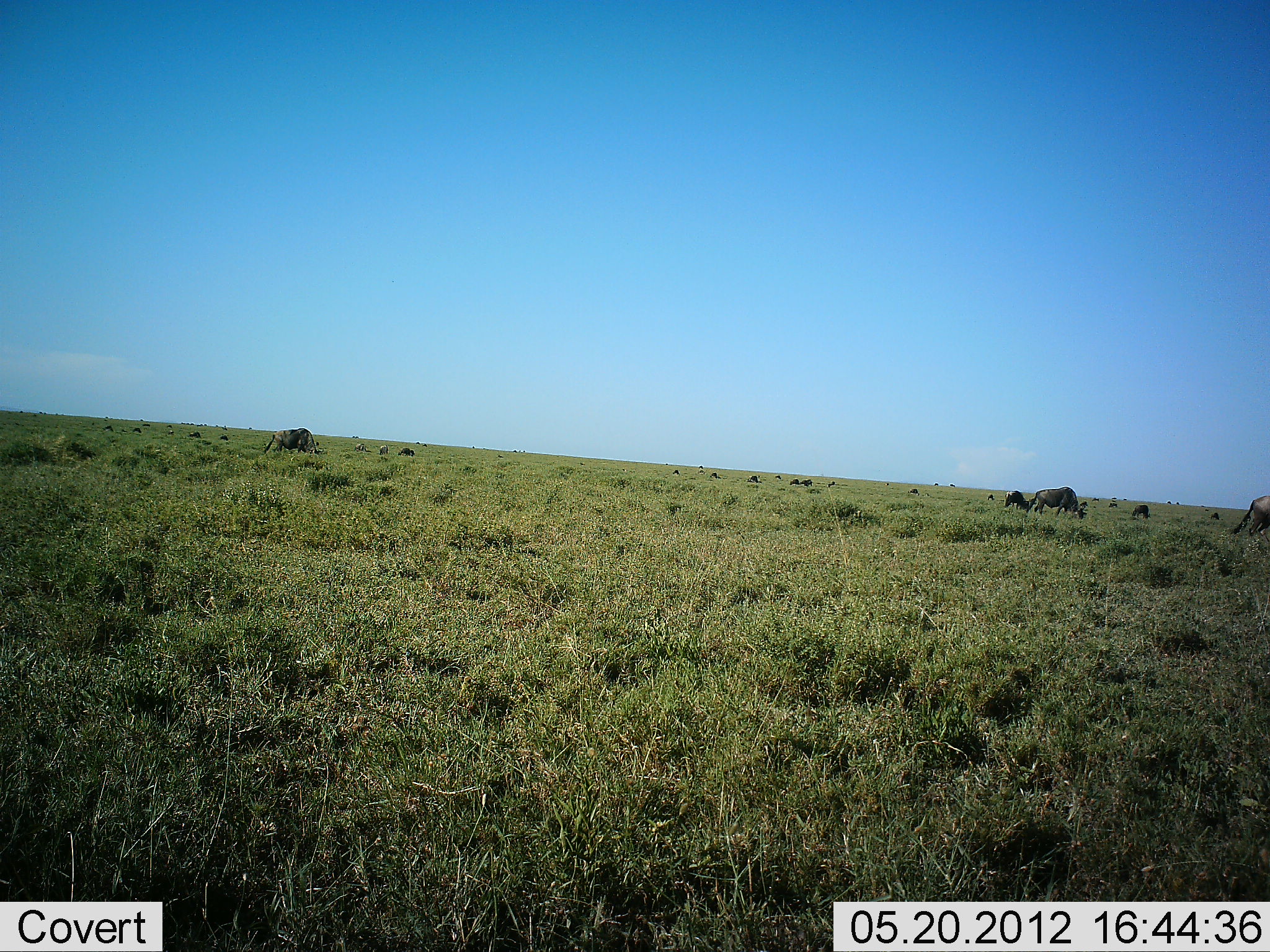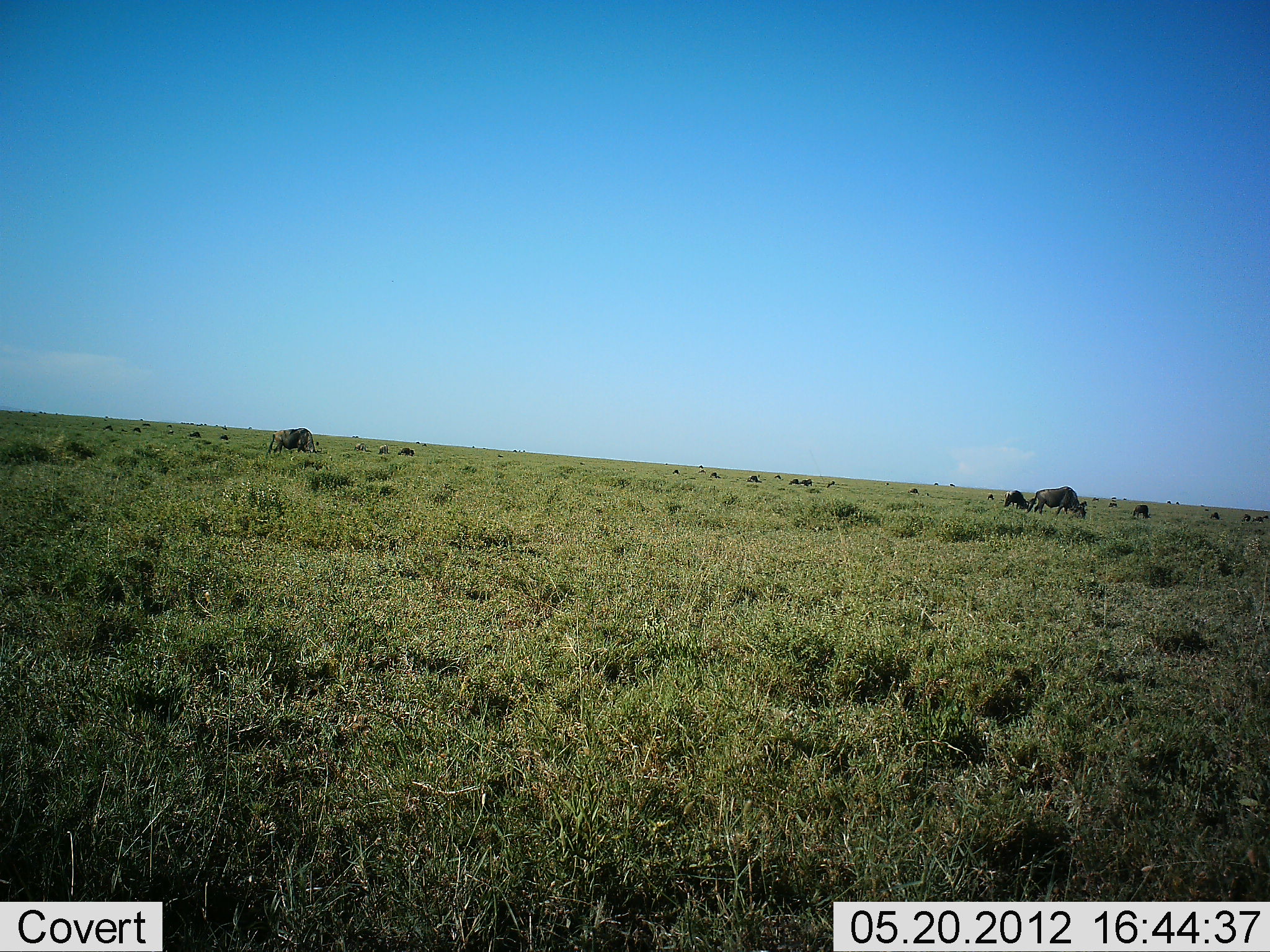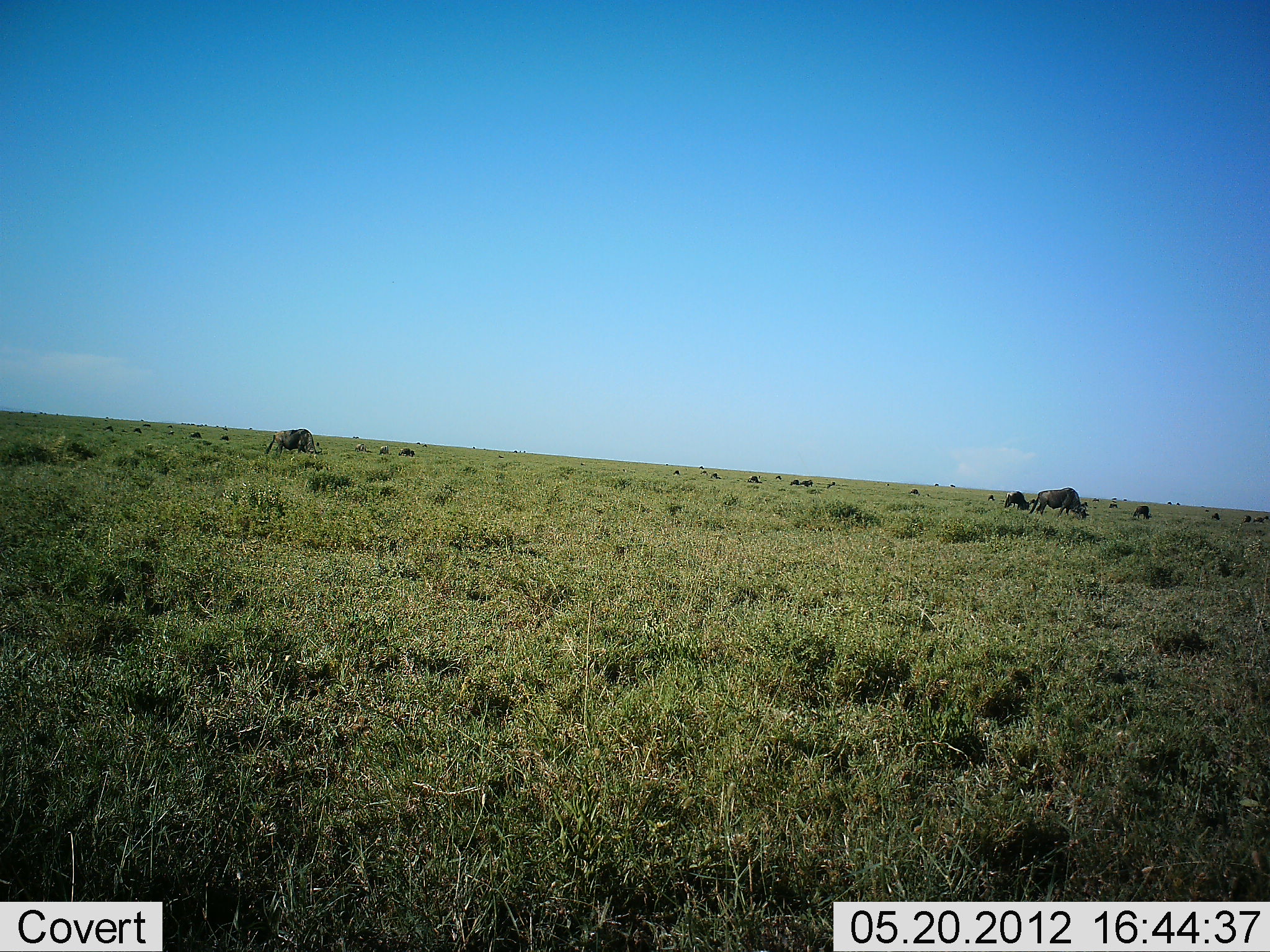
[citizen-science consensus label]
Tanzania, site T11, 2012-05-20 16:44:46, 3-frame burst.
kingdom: Animalia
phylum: Chordata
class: Mammalia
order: Artiodactyla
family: Bovidae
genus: Connochaetes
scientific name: Connochaetes taurinus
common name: blue wildebeest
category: wildebeest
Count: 11-50.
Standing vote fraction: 33%.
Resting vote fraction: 0%.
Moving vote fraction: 56%.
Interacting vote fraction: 0%.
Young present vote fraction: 11%.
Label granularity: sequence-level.